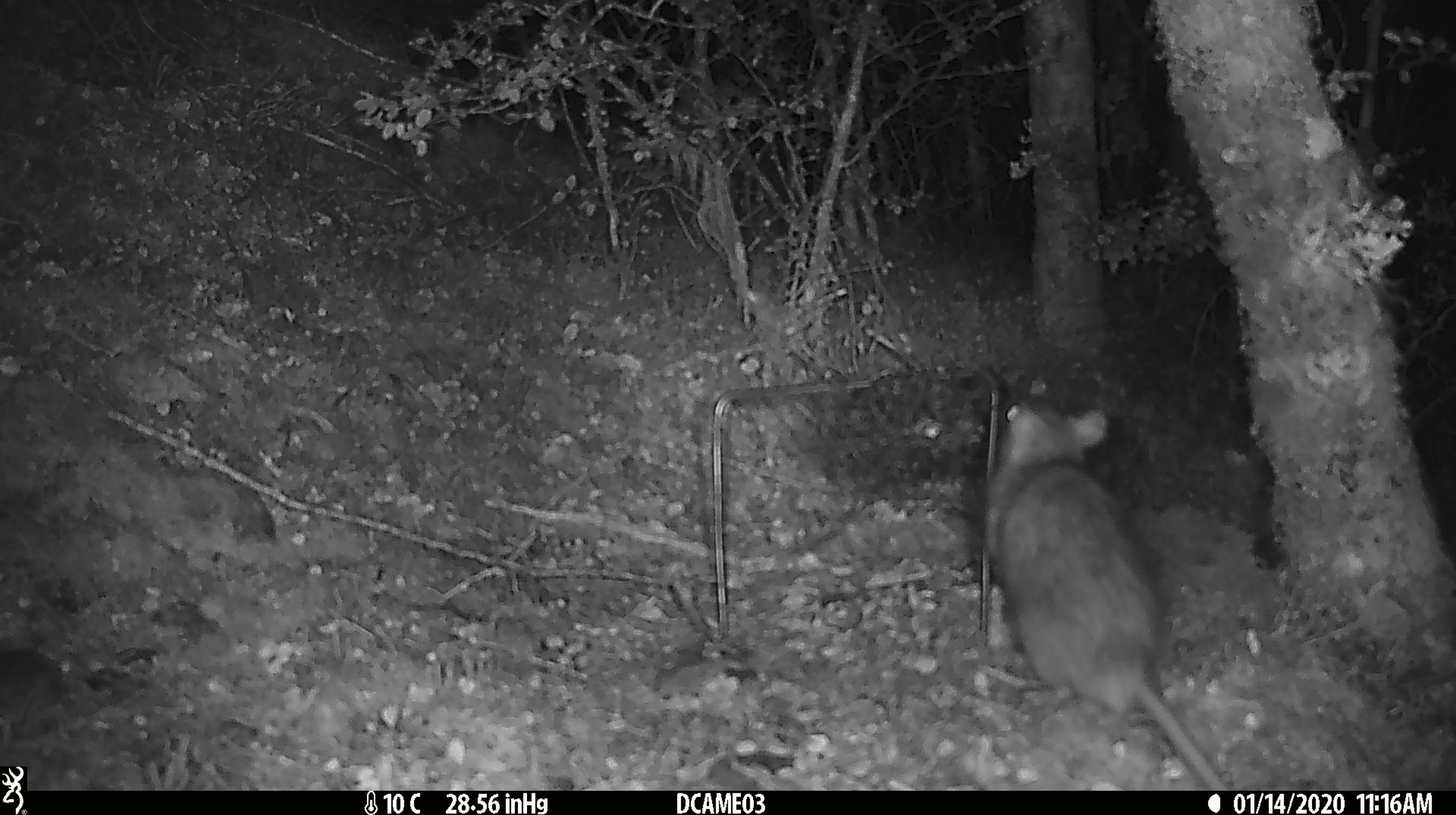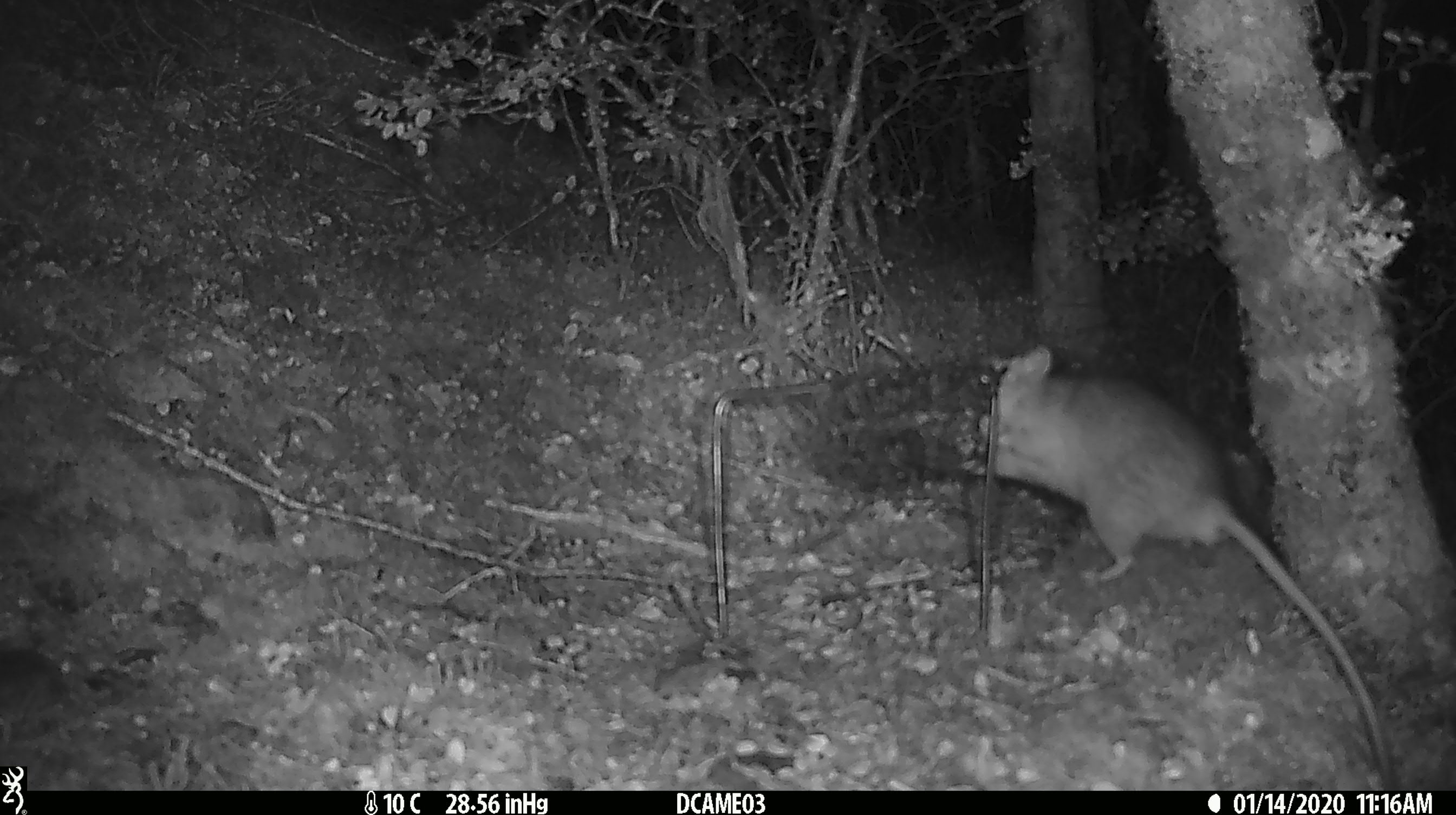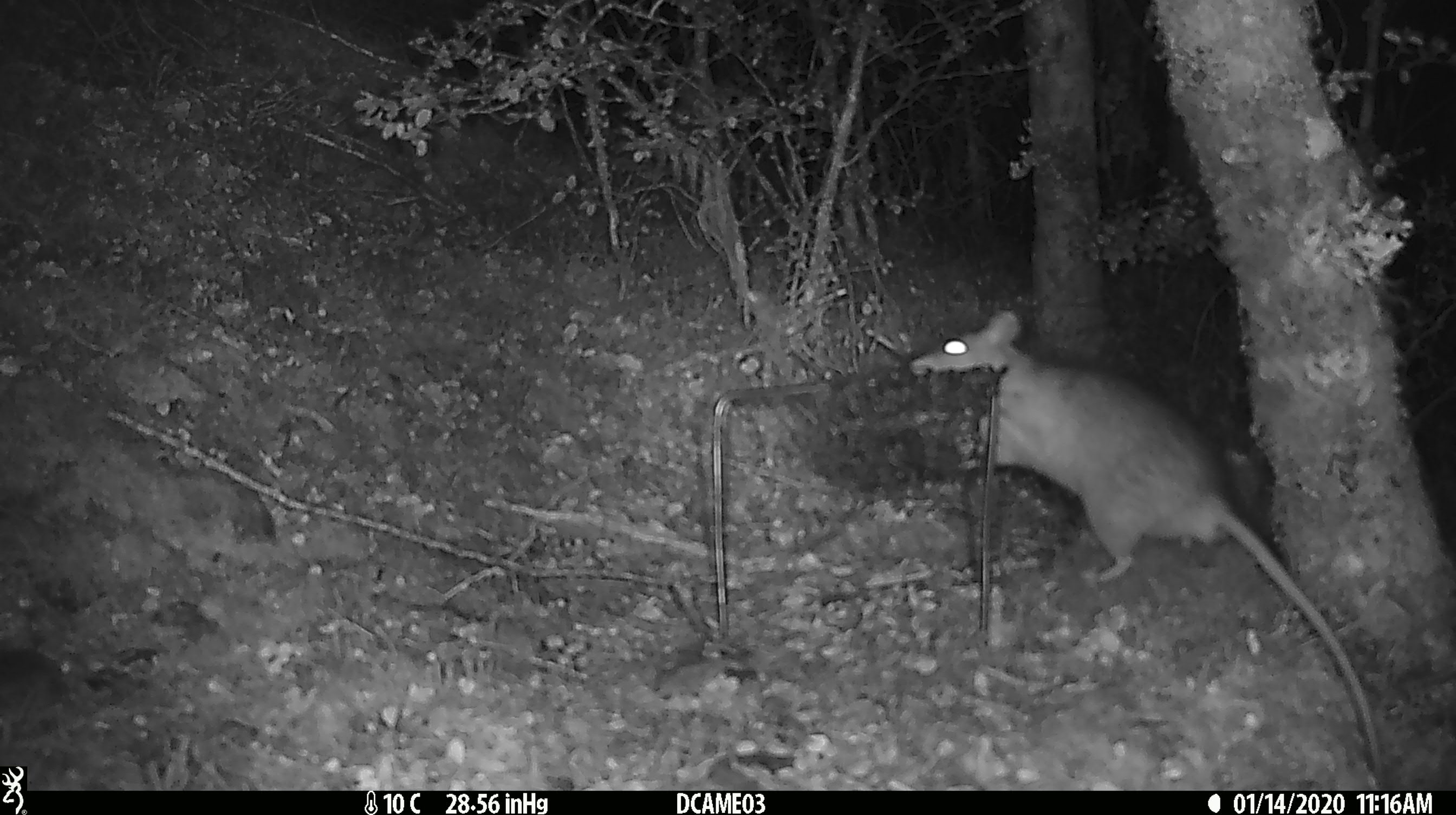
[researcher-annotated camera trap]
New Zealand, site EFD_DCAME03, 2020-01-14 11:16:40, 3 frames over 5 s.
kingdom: Animalia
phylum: Chordata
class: Mammalia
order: Rodentia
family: Muridae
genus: Rattus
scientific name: Rattus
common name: rat